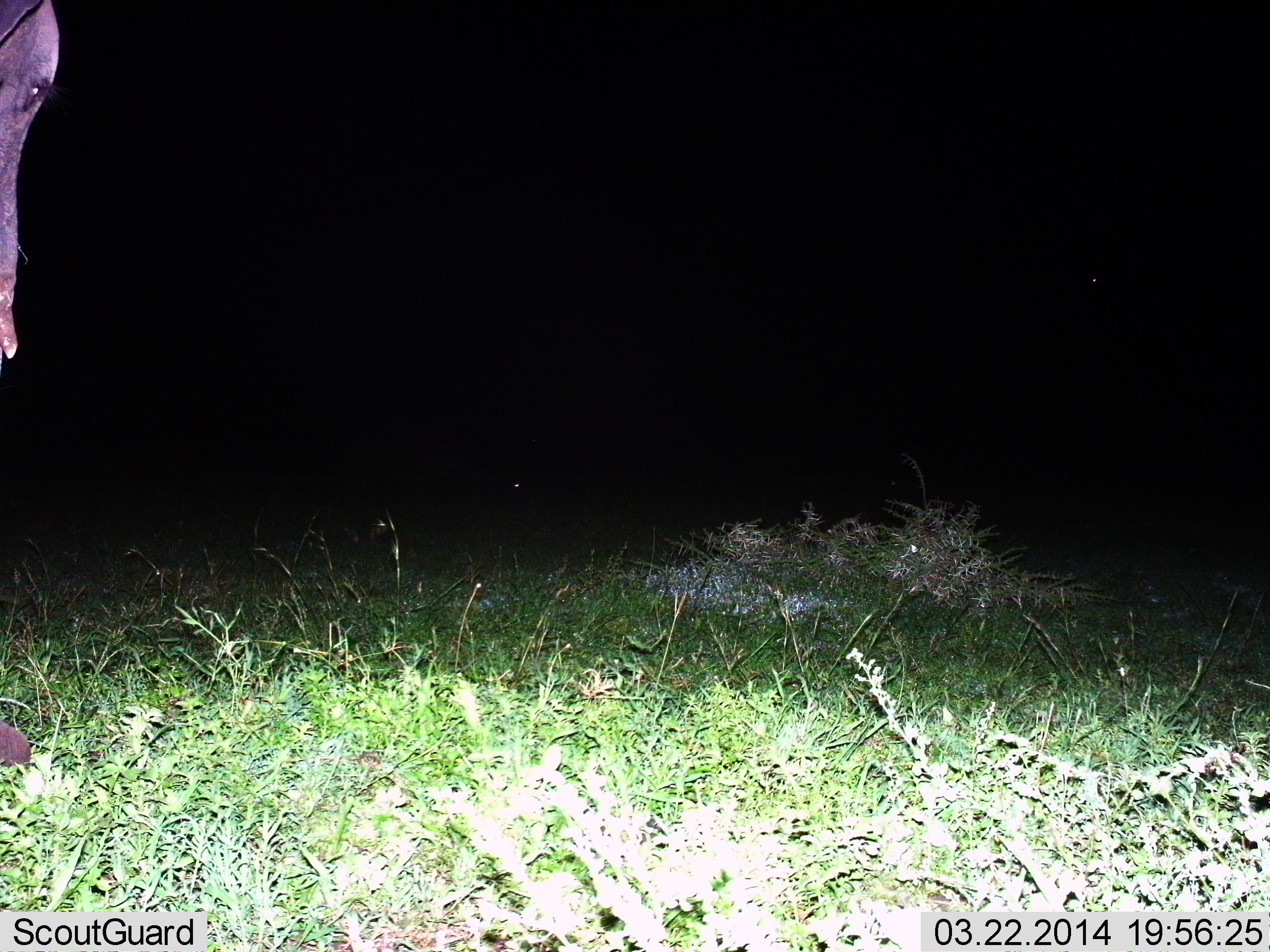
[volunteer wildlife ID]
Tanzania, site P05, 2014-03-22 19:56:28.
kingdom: Animalia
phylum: Chordata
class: Mammalia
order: Proboscidea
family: Elephantidae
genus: Loxodonta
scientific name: Loxodonta africana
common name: african bush elephant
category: elephant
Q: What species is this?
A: Elephant (african bush elephant) (Loxodonta africana).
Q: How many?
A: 1.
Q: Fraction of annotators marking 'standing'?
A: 90%.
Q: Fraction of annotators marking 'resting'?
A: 0%.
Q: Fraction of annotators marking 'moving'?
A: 10%.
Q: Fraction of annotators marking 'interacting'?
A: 0%.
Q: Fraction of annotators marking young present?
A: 0%.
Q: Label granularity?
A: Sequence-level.